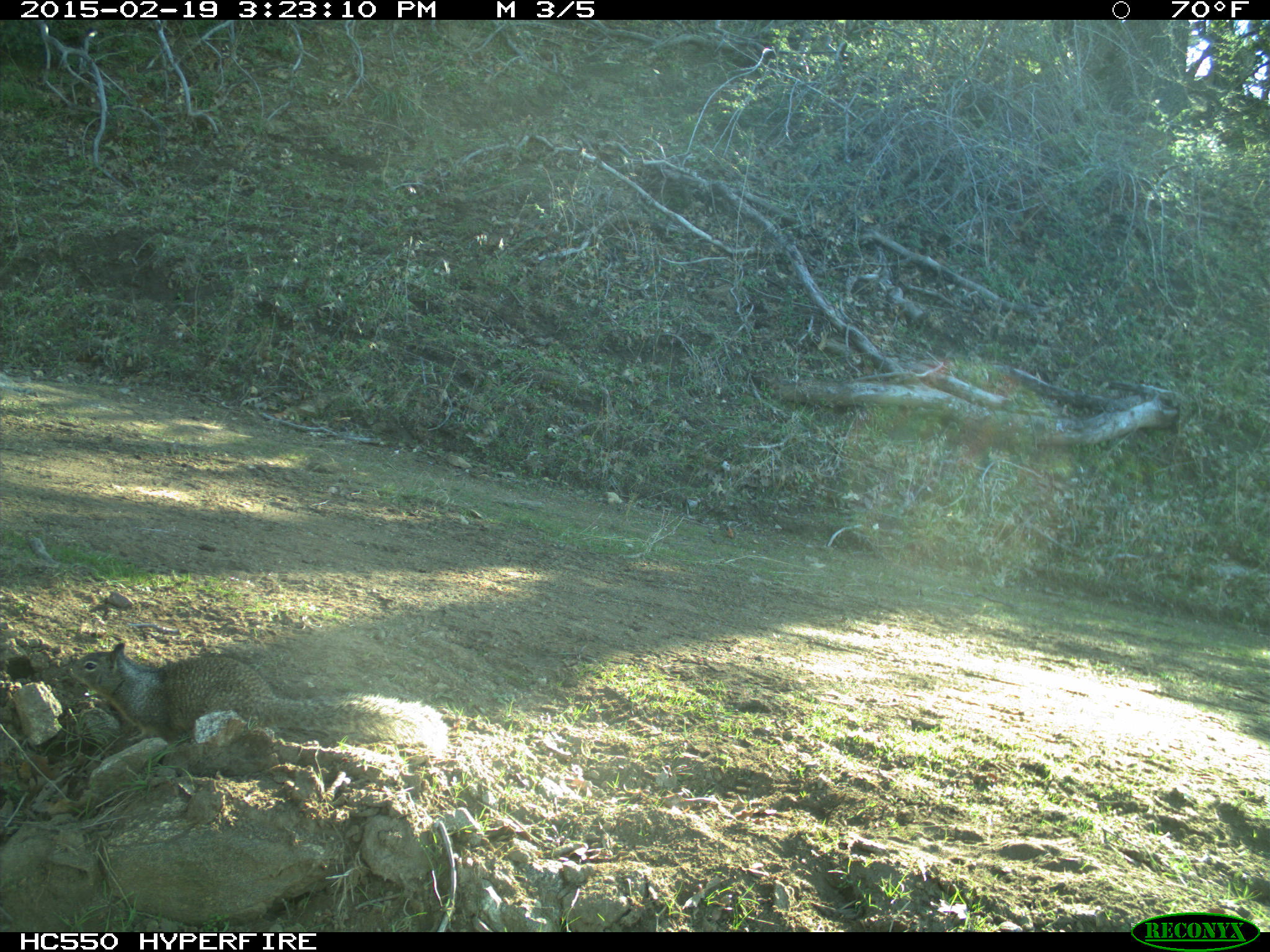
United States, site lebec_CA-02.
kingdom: Animalia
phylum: Chordata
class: Mammalia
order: Rodentia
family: Sciuridae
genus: Otospermophilus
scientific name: Otospermophilus beecheyi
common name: california ground squirrel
Otospermophilus beecheyi (california ground squirrel).